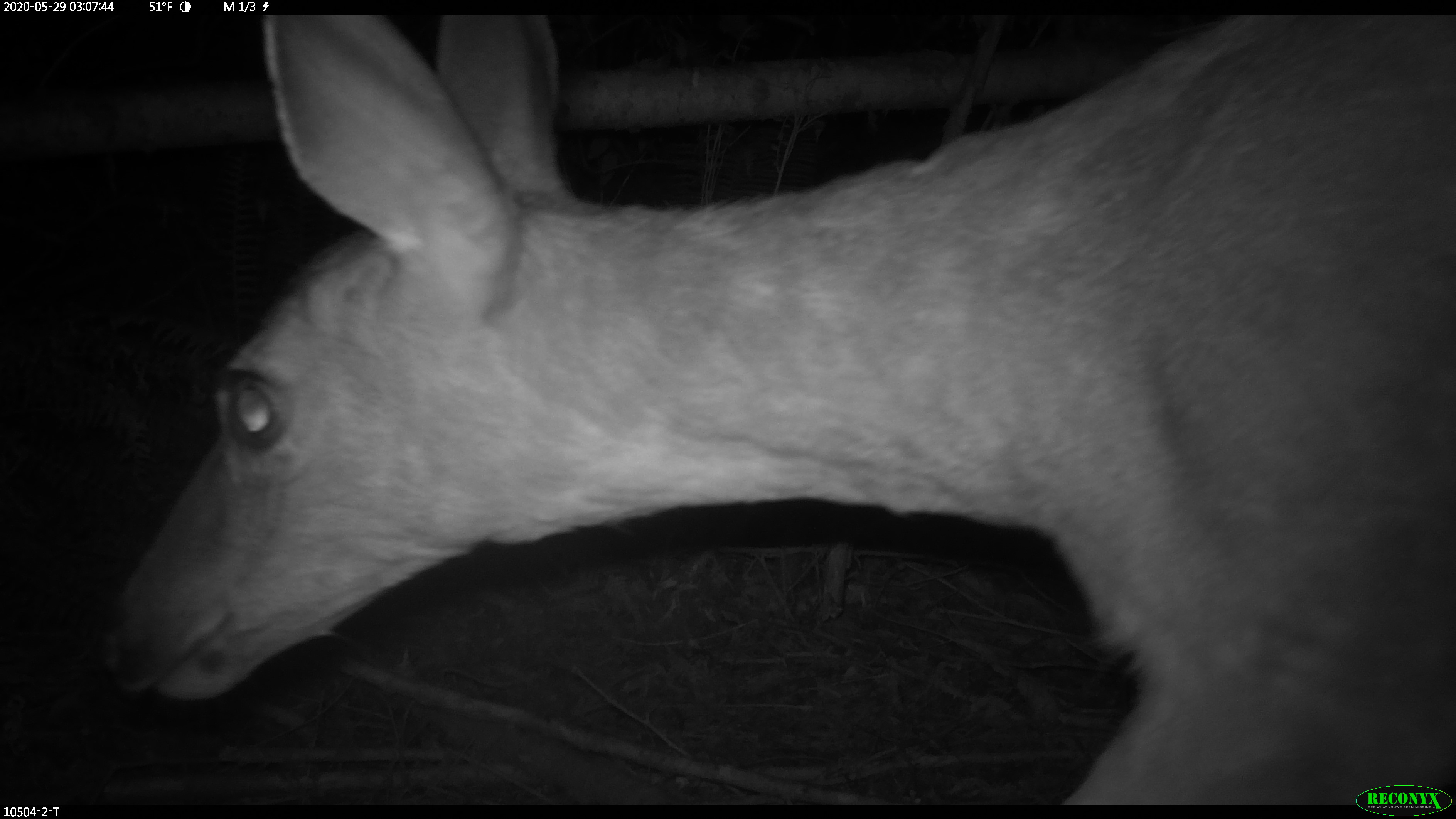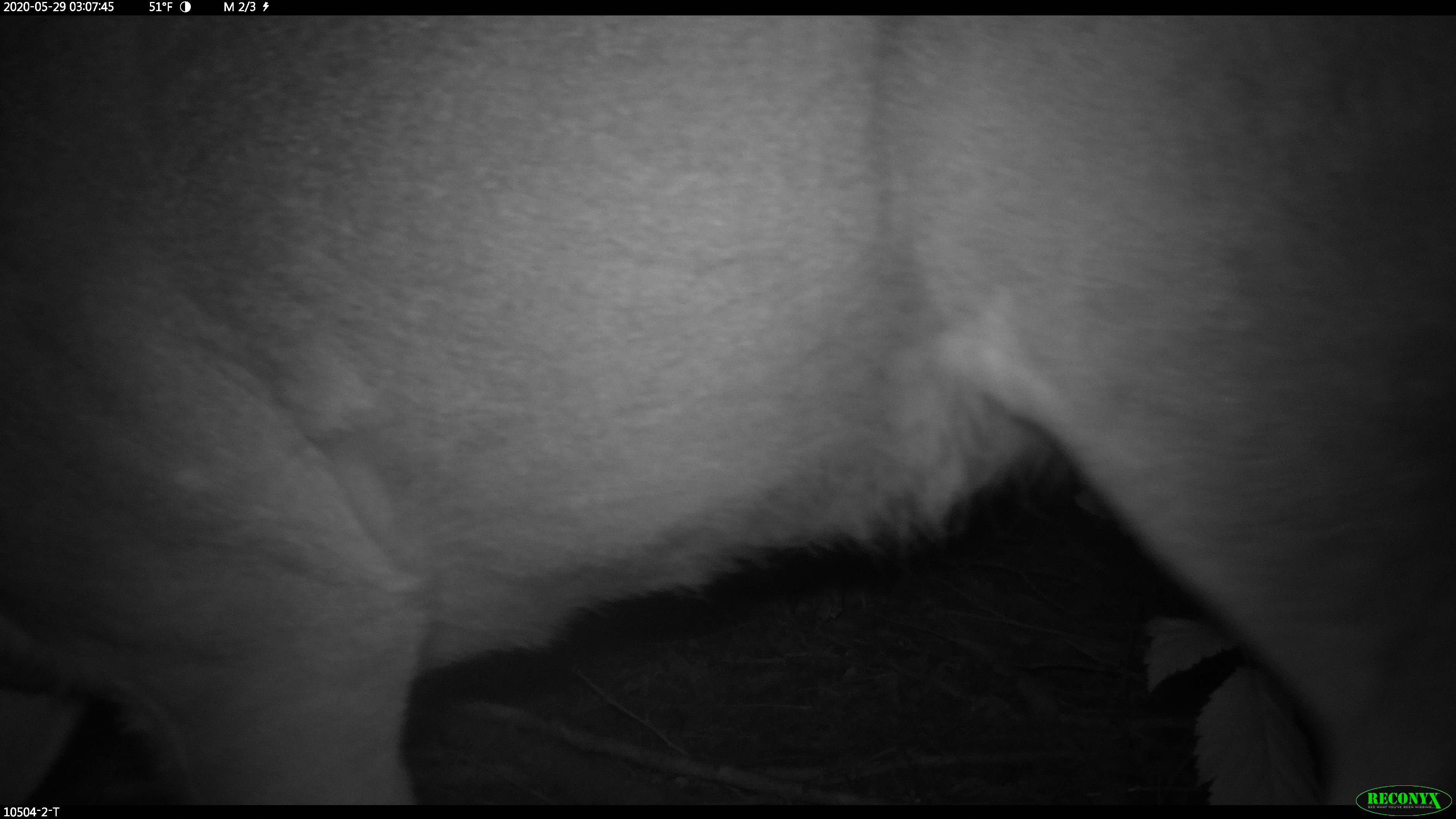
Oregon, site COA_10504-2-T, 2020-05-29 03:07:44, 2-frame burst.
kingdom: Animalia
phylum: Chordata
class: Mammalia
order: Artiodactyla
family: Cervidae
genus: Odocoileus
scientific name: Odocoileus hemionus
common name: black-tailed deer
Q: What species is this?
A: Black-tailed deer (Odocoileus hemionus).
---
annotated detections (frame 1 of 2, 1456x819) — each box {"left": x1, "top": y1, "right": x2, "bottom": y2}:
black-tailed deer: {"left": 86, "top": 16, "right": 1449, "bottom": 774}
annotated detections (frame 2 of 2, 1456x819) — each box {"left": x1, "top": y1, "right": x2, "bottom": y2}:
black-tailed deer: {"left": 0, "top": 19, "right": 1447, "bottom": 776}